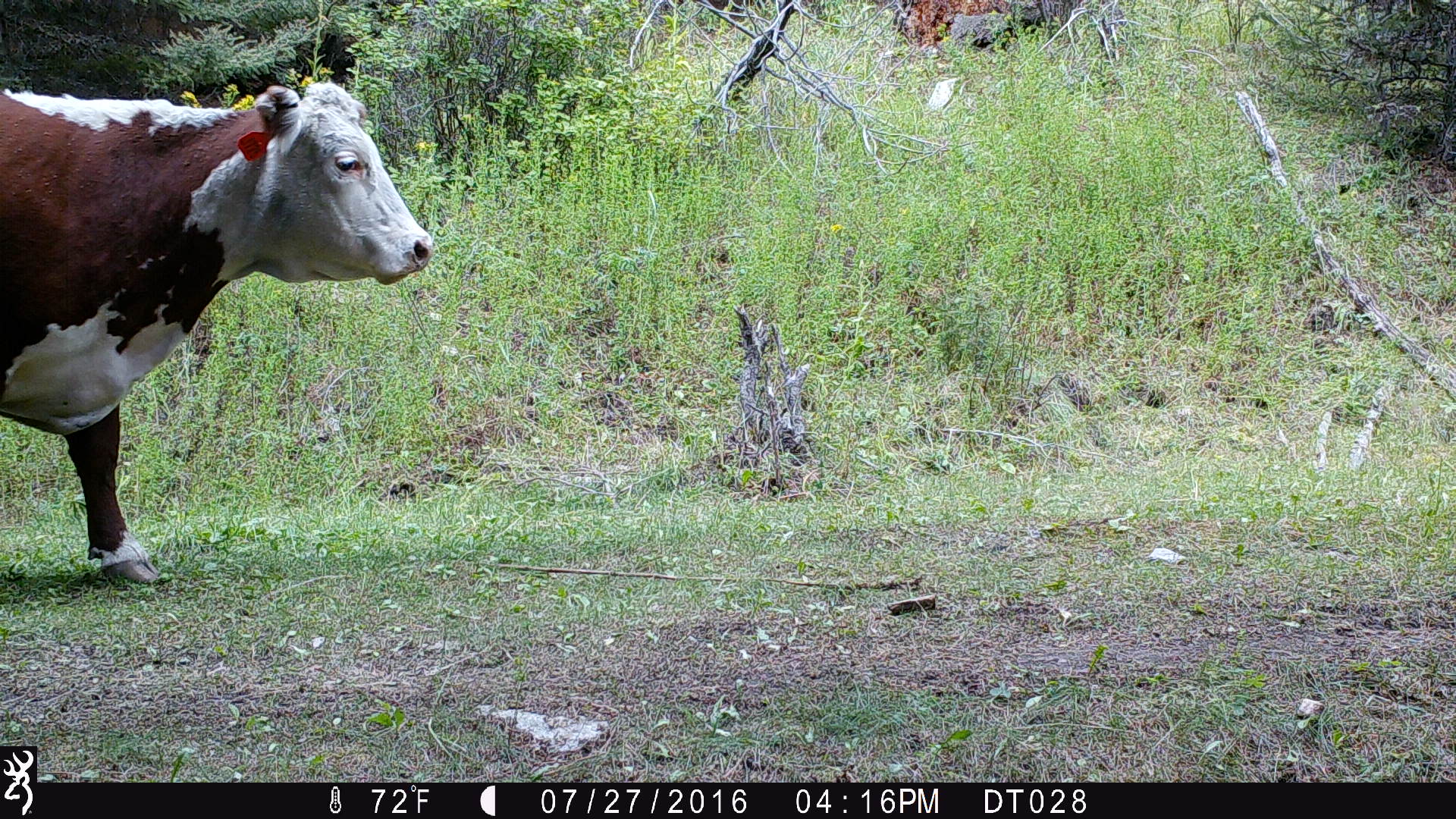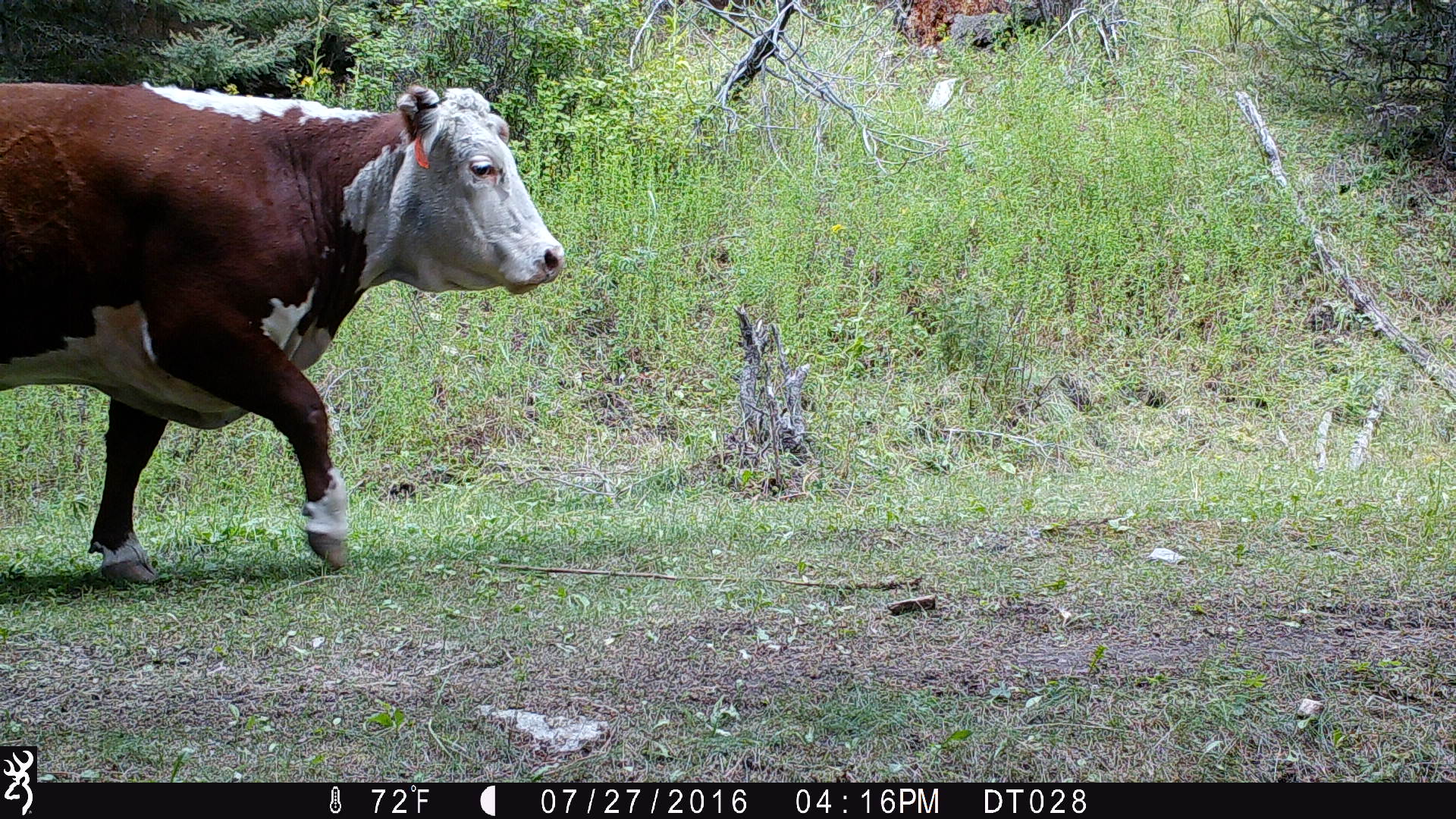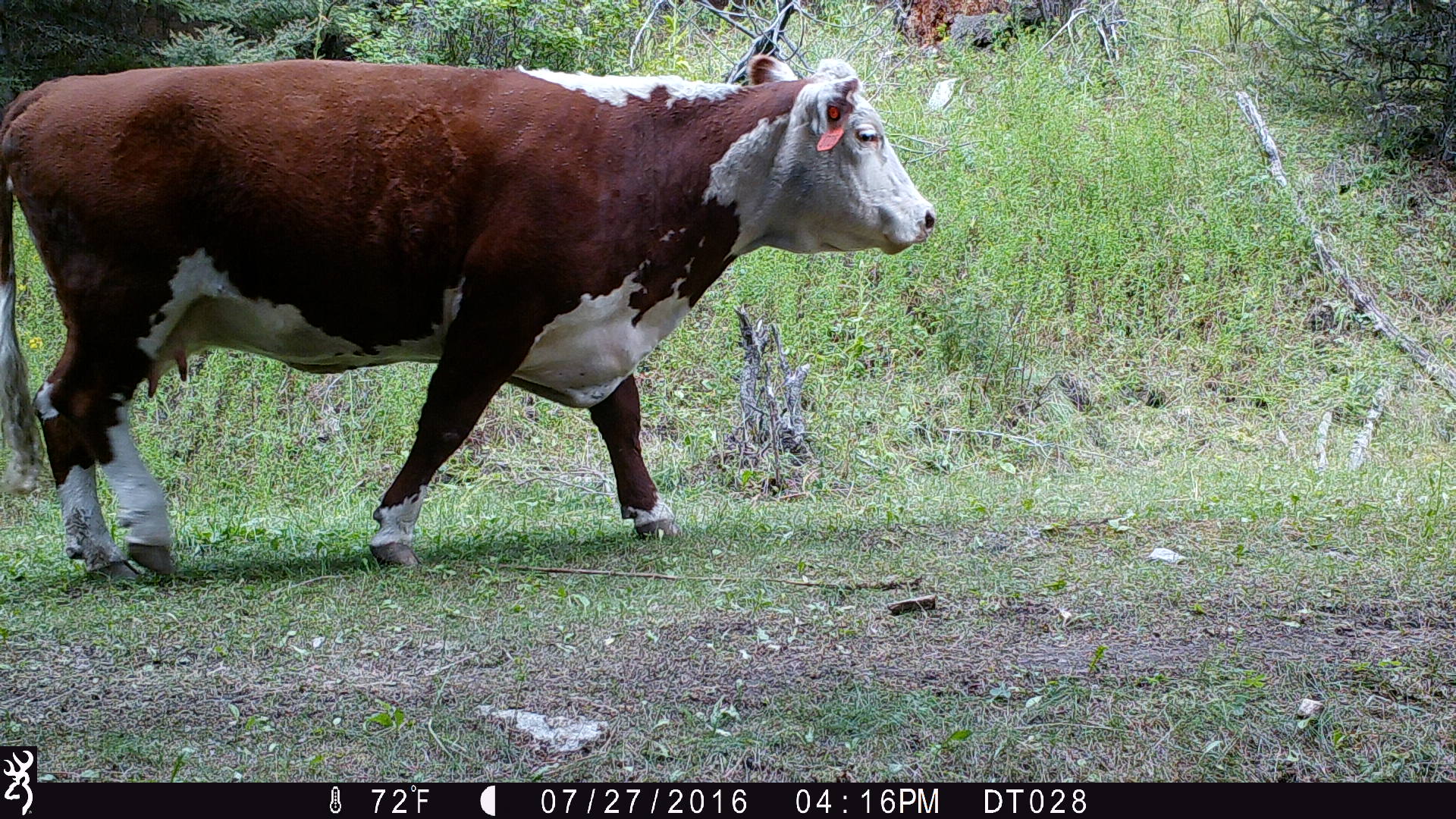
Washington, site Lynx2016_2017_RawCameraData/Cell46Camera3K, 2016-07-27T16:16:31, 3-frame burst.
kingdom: Animalia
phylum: Chordata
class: Mammalia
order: Artiodactyla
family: Bovidae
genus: Bos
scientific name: Bos taurus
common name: domestic cattle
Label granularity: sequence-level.